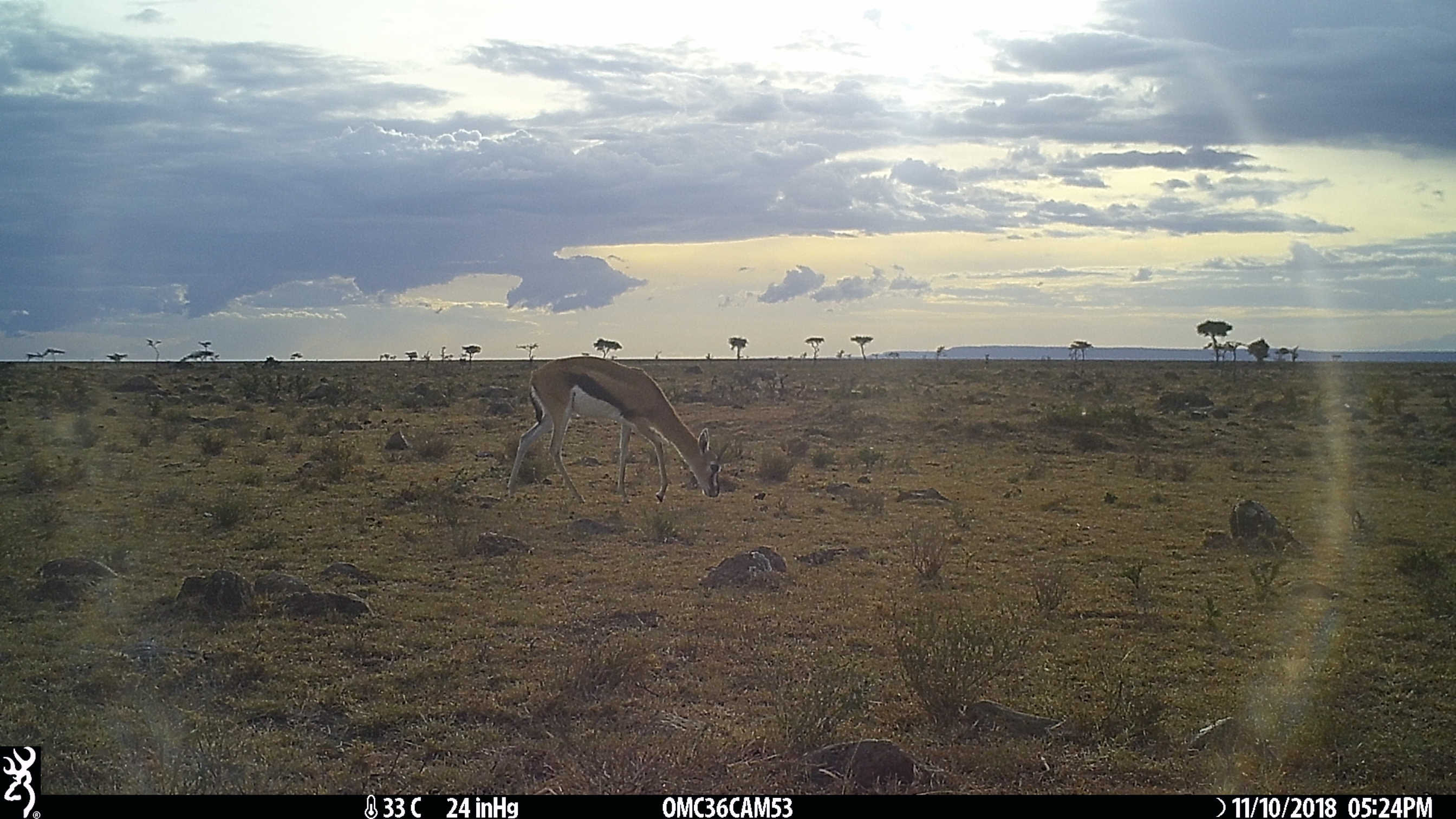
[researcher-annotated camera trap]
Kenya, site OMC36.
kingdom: Animalia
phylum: Chordata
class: Mammalia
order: Artiodactyla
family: Bovidae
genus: Eudorcas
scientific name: Eudorcas thomsonii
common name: thomon's gazelle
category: gazelle thomsons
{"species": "gazelle thomsons (thomon's gazelle) (Eudorcas thomsonii)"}